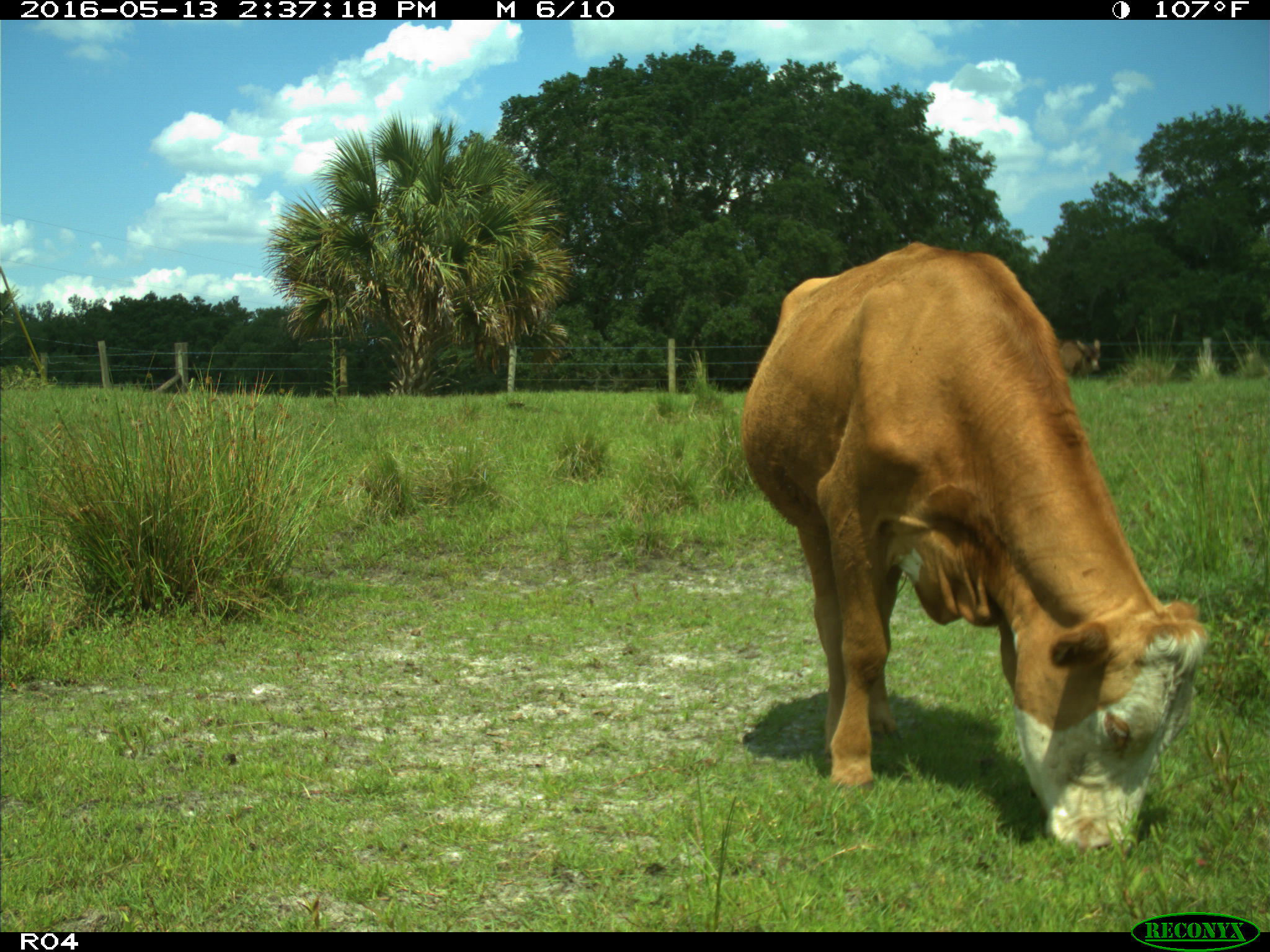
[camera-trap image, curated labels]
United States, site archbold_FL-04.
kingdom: Animalia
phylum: Chordata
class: Mammalia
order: Artiodactyla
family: Bovidae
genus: Bos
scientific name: Bos taurus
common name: domestic cow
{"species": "Bos taurus (domestic cow)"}